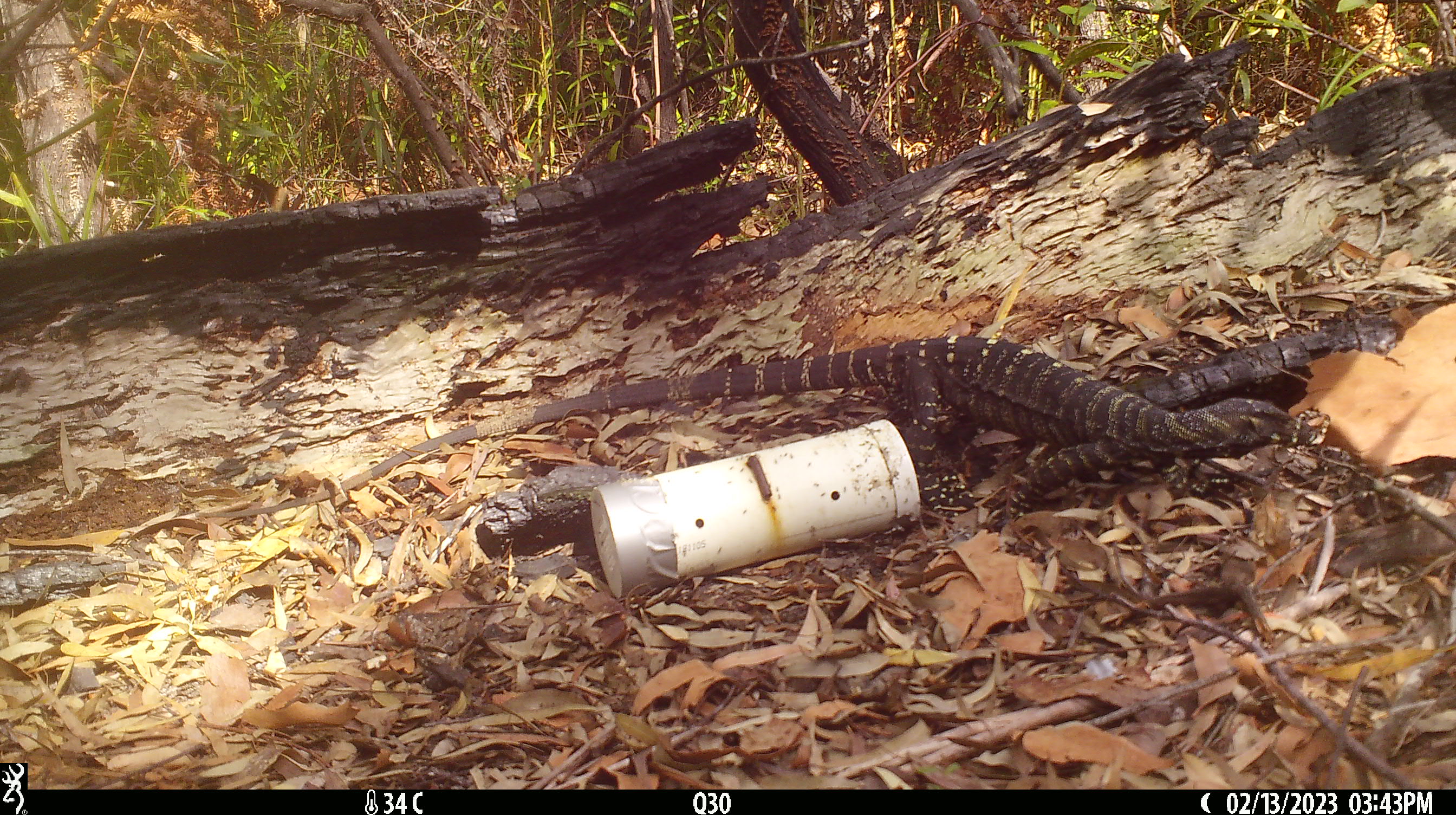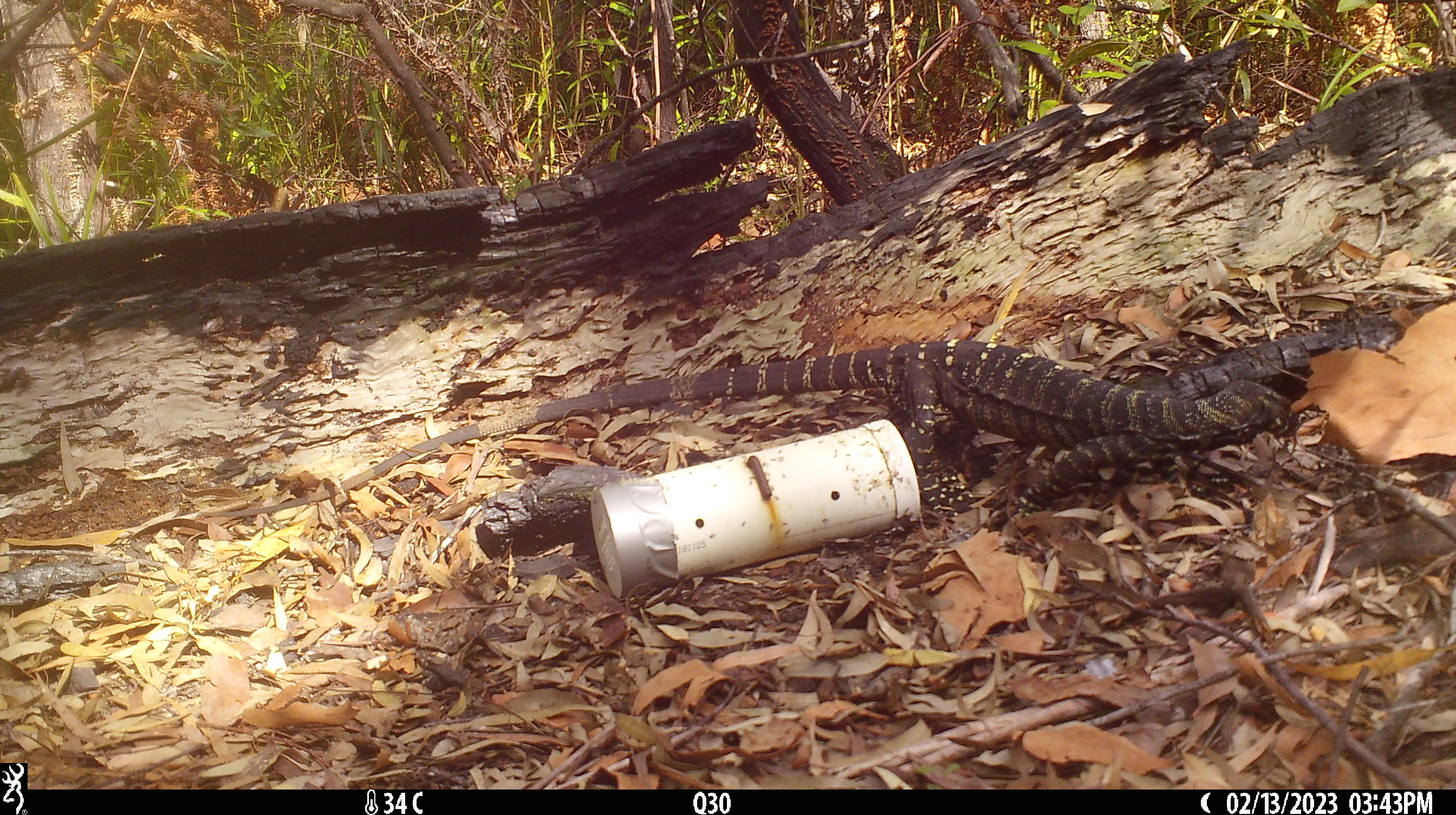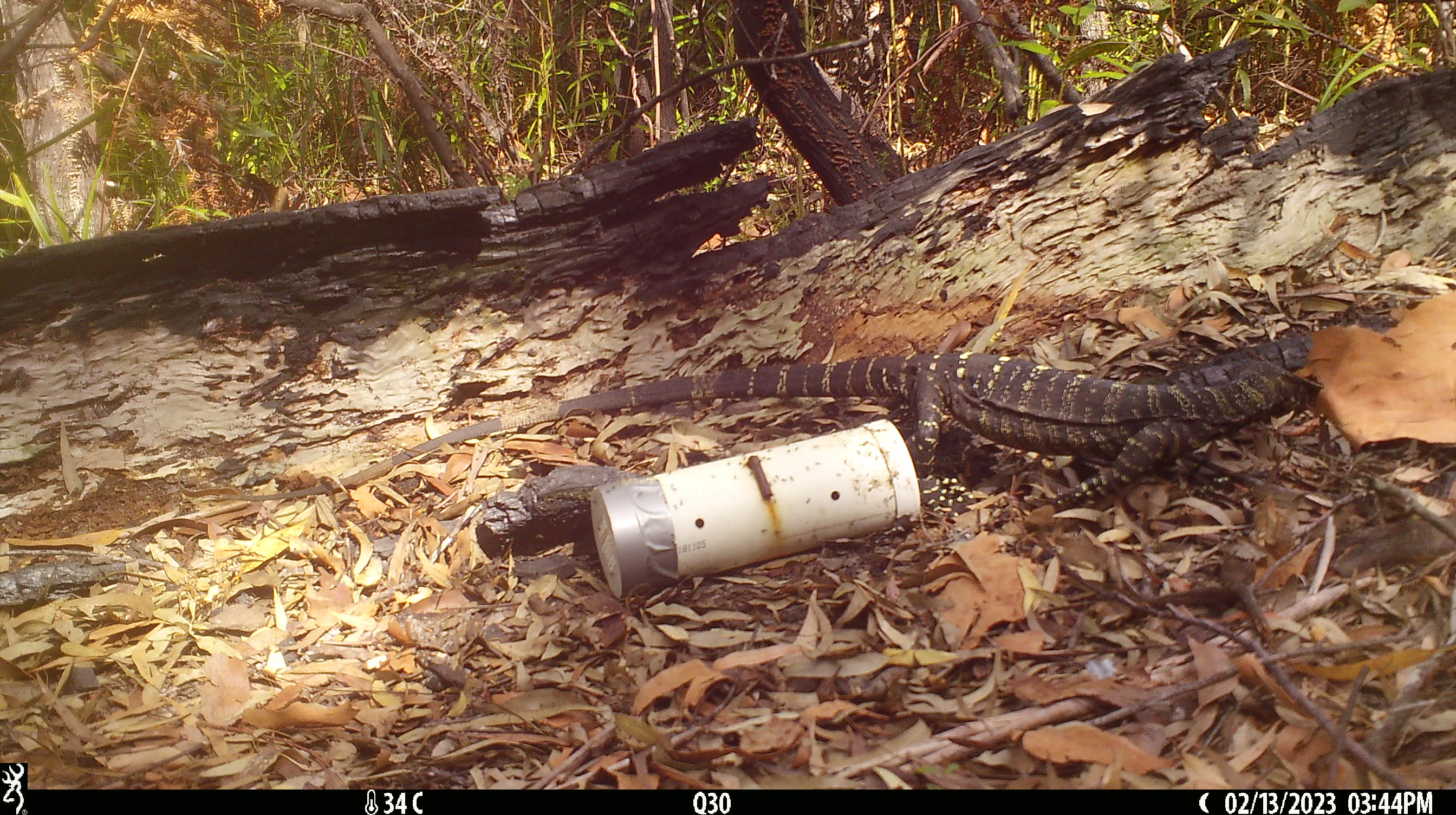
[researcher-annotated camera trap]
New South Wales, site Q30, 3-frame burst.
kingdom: Animalia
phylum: Chordata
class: Reptilia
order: Squamata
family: Varanidae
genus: Varanus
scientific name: Varanus varius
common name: lace monitor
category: goanna